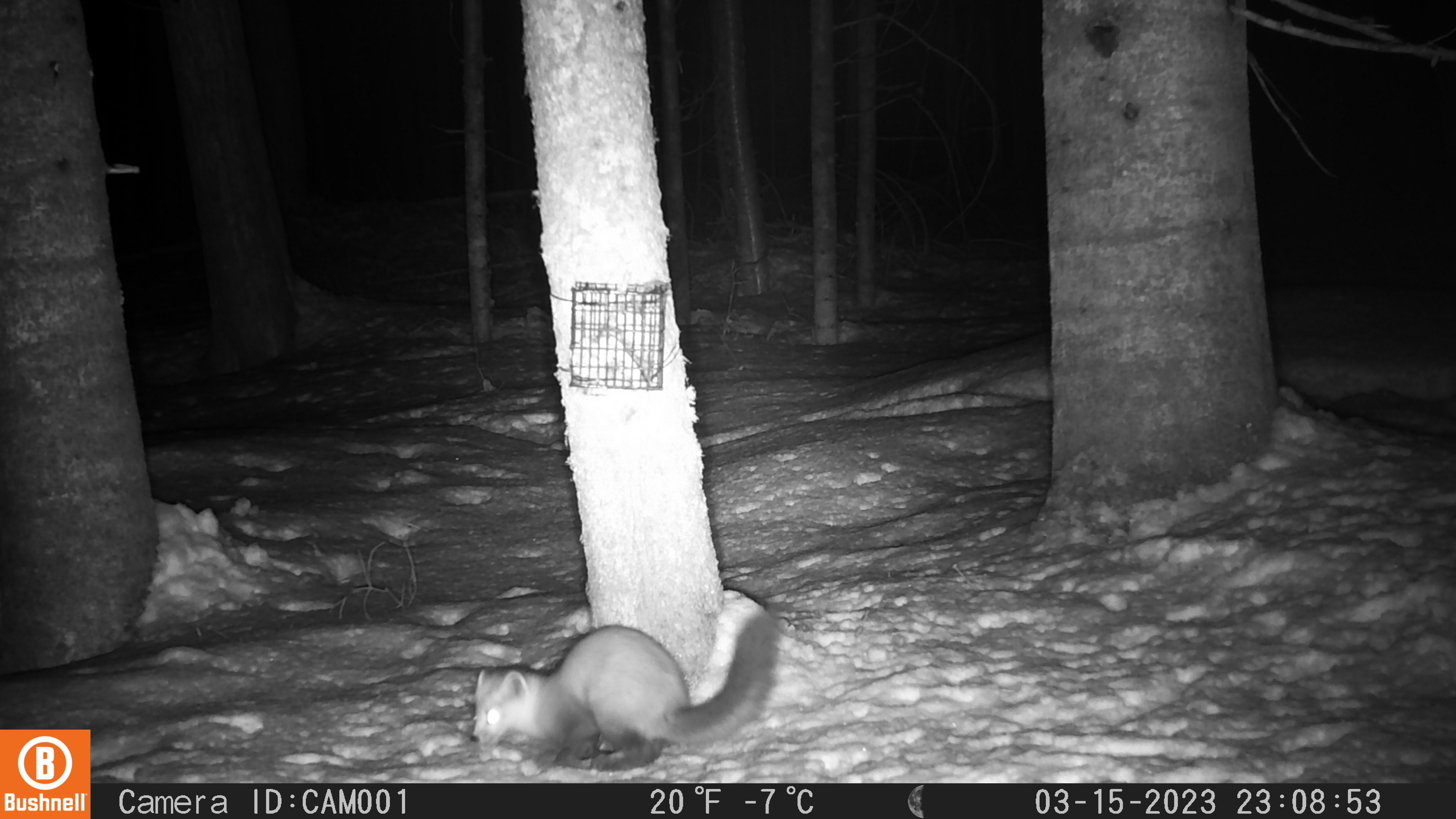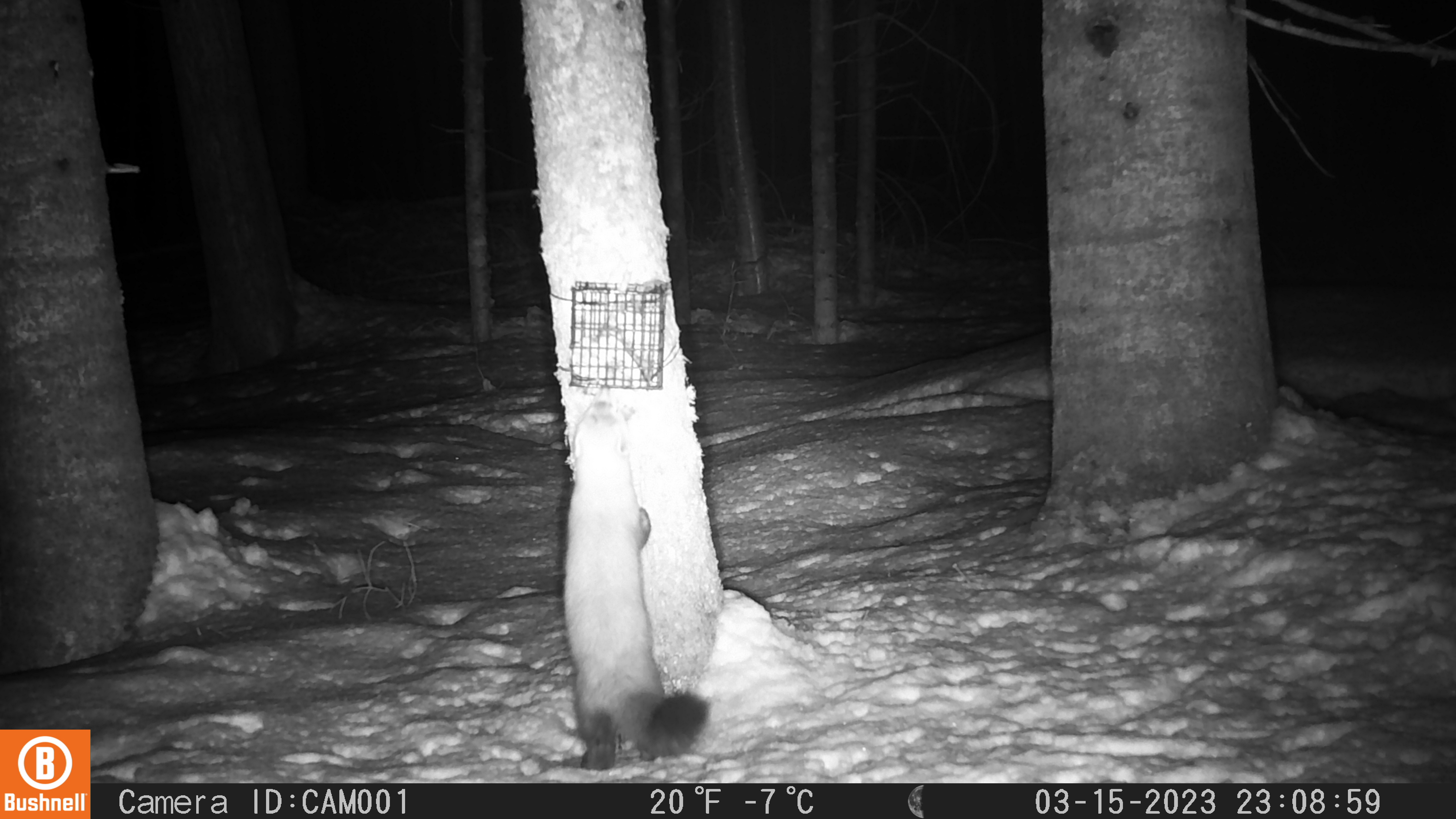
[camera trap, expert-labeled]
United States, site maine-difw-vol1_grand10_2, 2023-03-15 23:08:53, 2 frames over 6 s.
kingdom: Animalia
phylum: Chordata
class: Mammalia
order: Carnivora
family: Mustelidae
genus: Martes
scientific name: Martes americana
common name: american marten